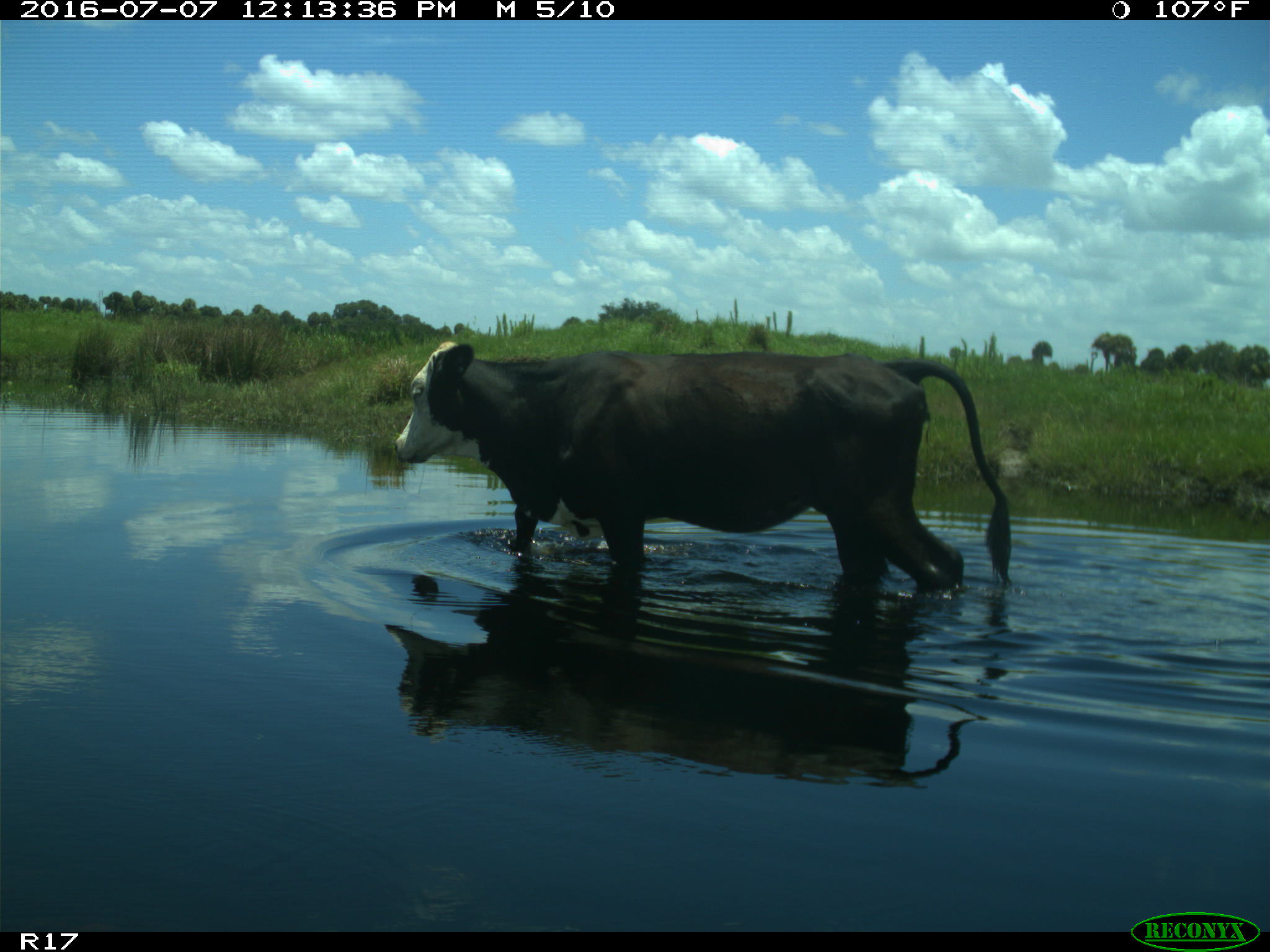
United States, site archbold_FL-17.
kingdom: Animalia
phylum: Chordata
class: Mammalia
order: Artiodactyla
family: Bovidae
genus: Bos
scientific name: Bos taurus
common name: domestic cow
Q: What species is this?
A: Bos taurus (domestic cow).